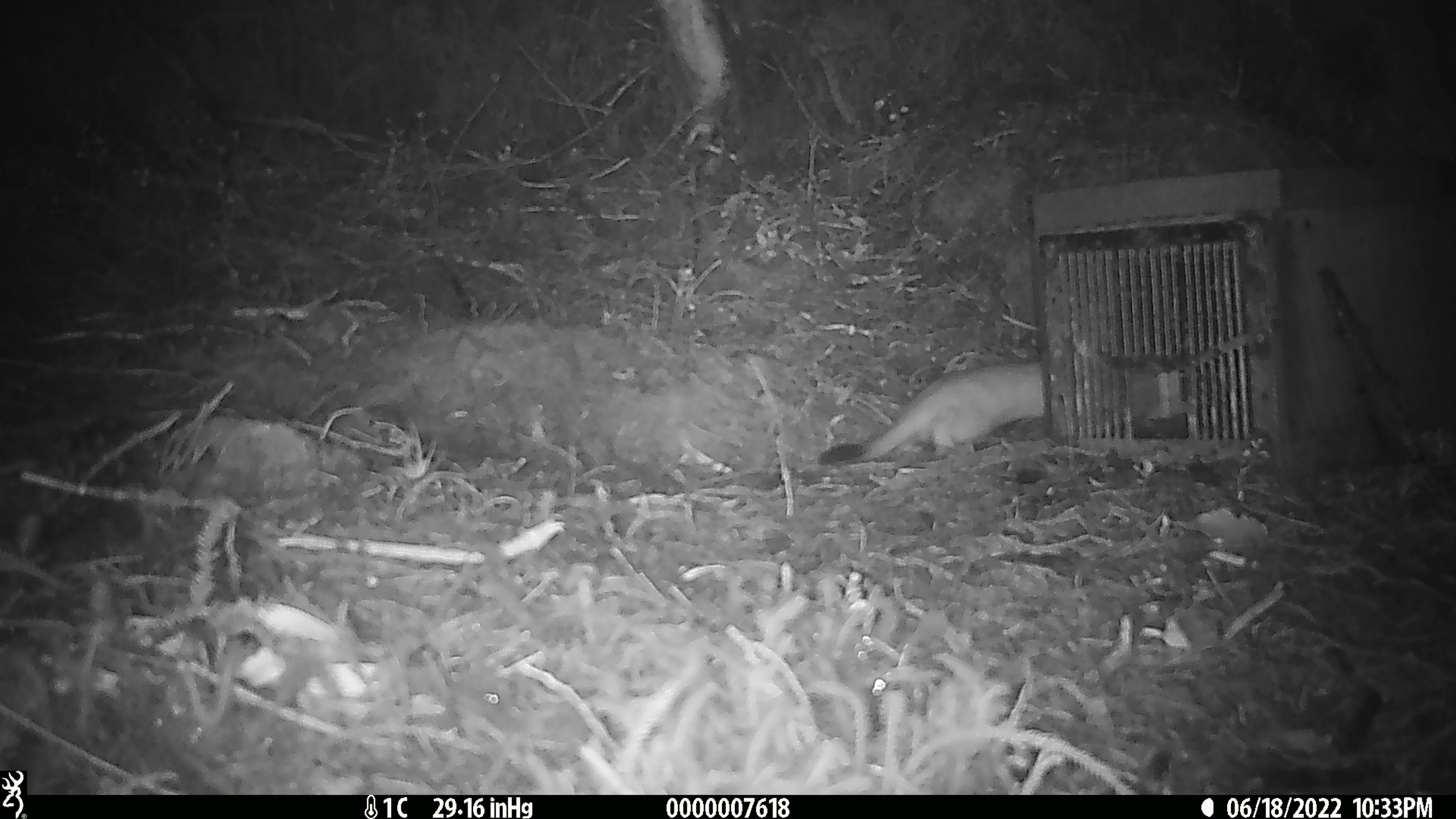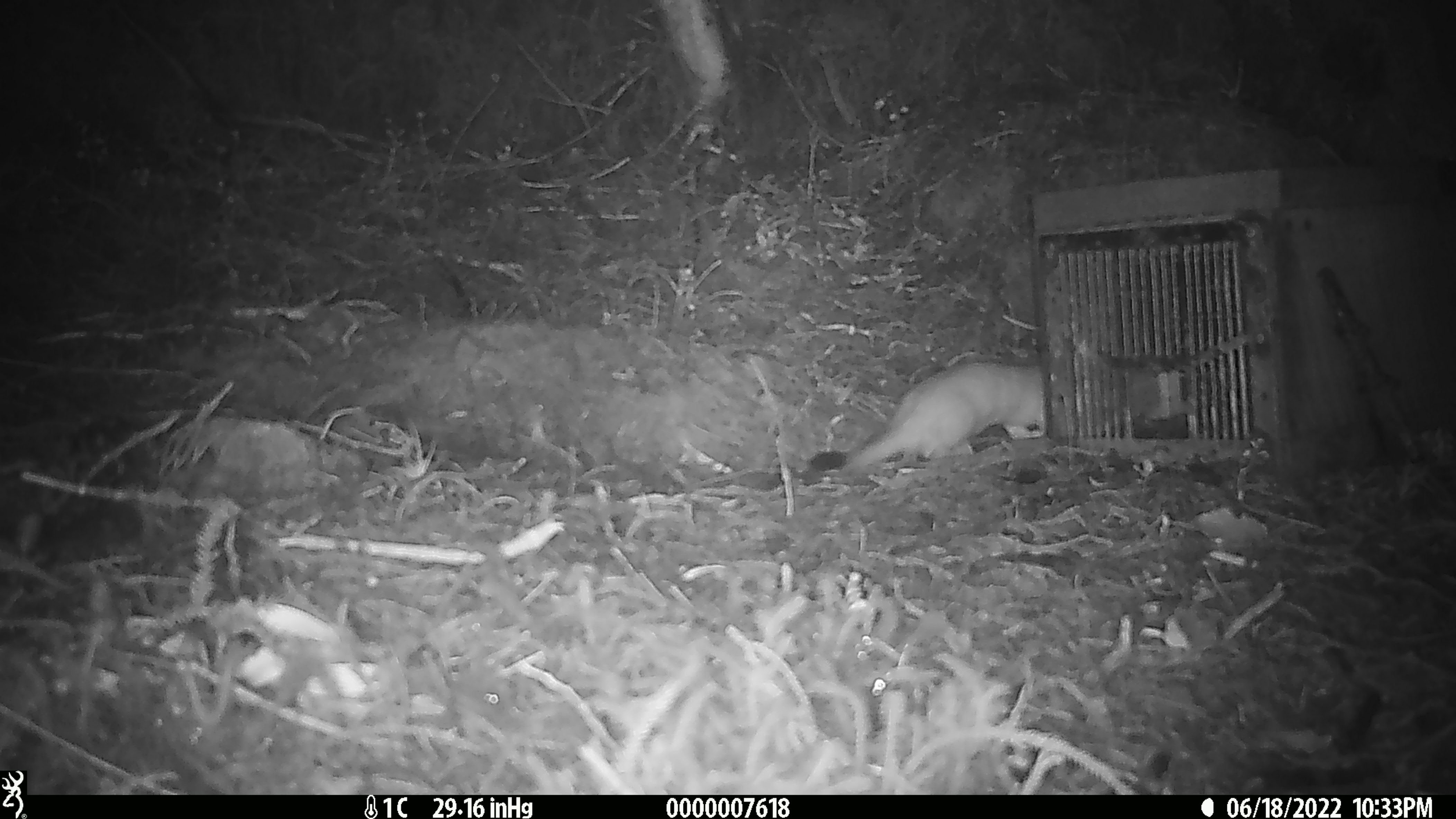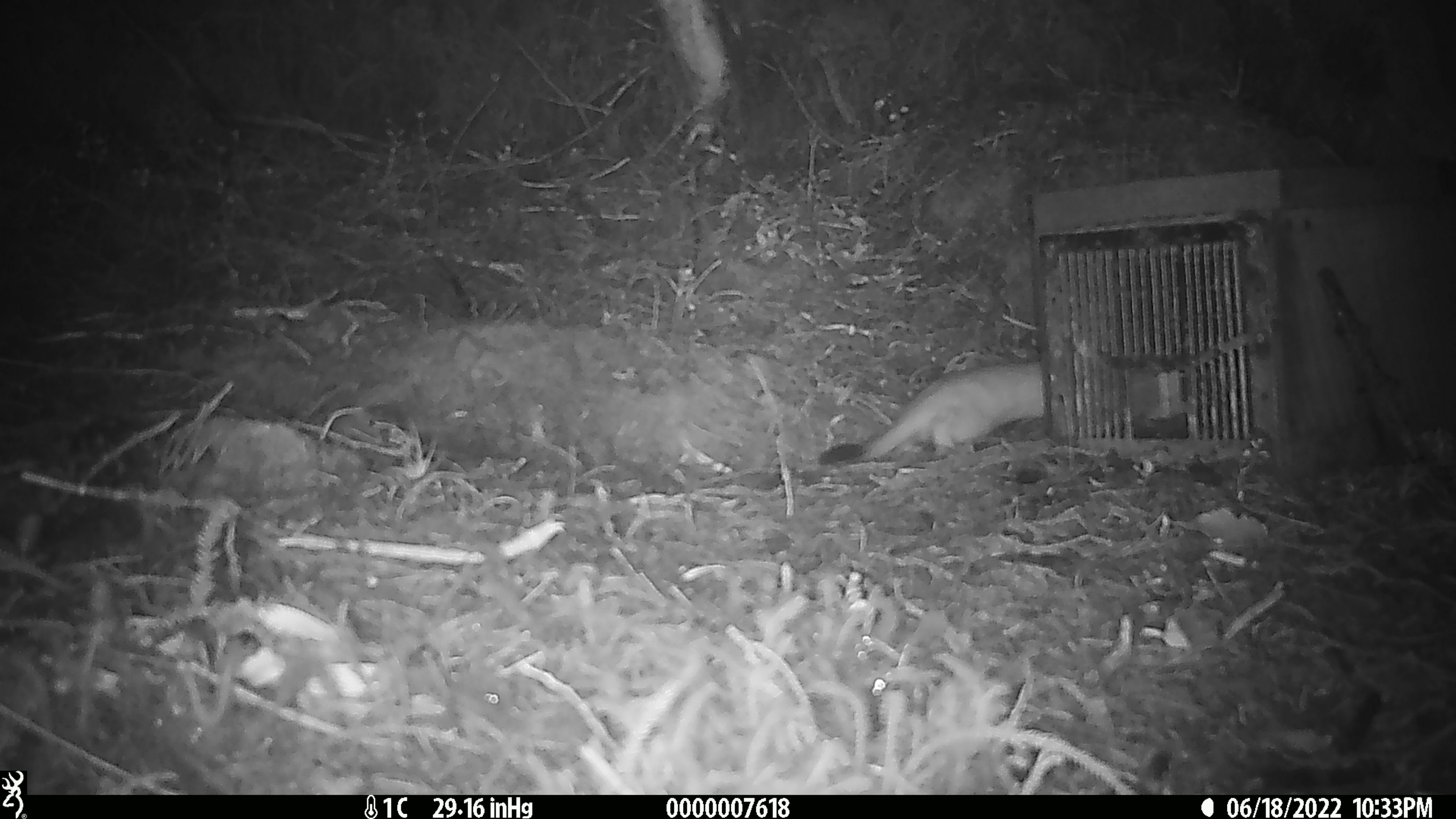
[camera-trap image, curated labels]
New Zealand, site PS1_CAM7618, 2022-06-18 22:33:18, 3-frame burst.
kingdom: Animalia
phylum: Chordata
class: Mammalia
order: Carnivora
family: Mustelidae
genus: Mustela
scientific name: Mustela erminea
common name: stoat